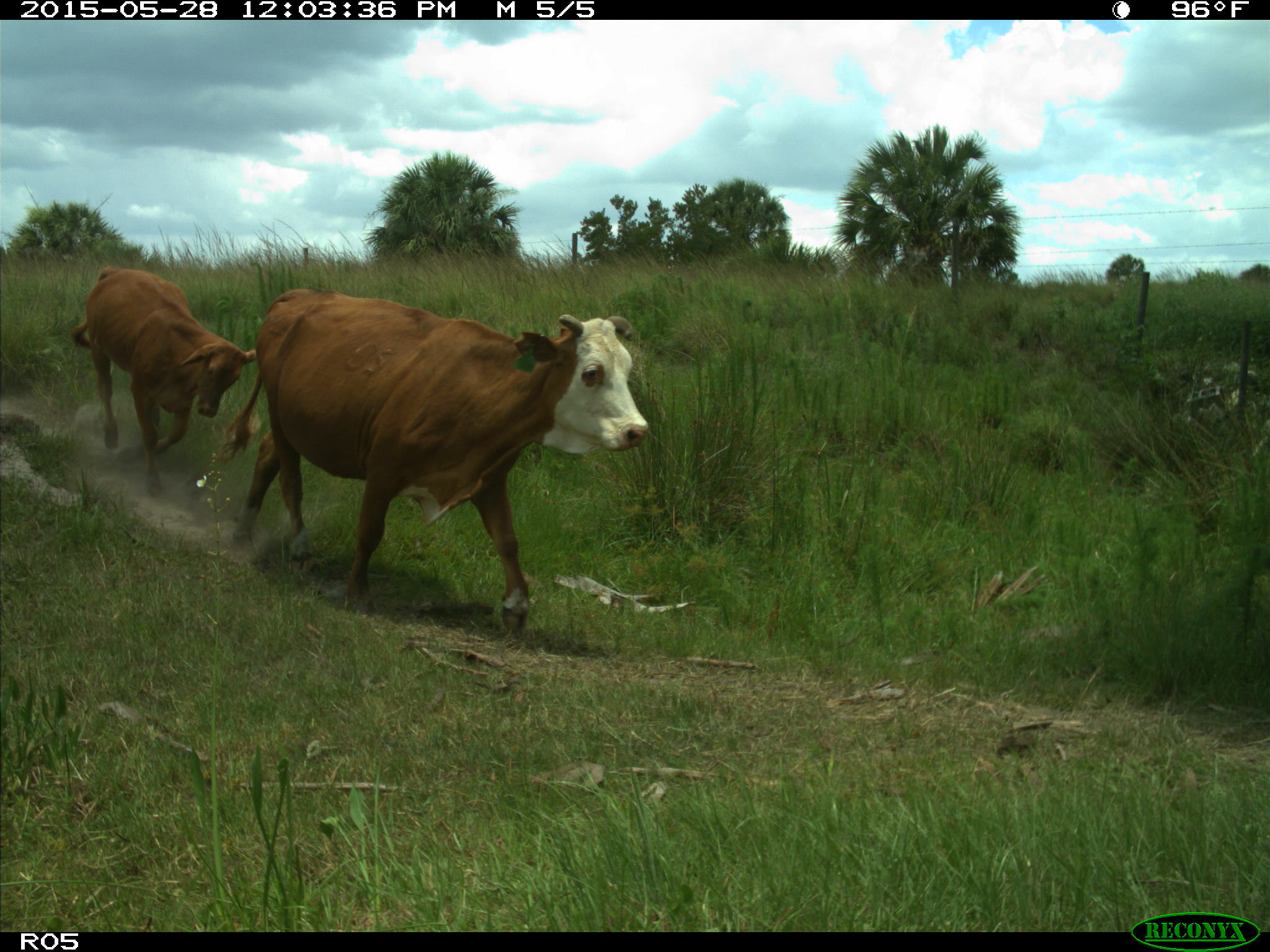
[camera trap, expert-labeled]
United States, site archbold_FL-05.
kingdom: Animalia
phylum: Chordata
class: Mammalia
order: Artiodactyla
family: Bovidae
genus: Bos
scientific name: Bos taurus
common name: domestic cow